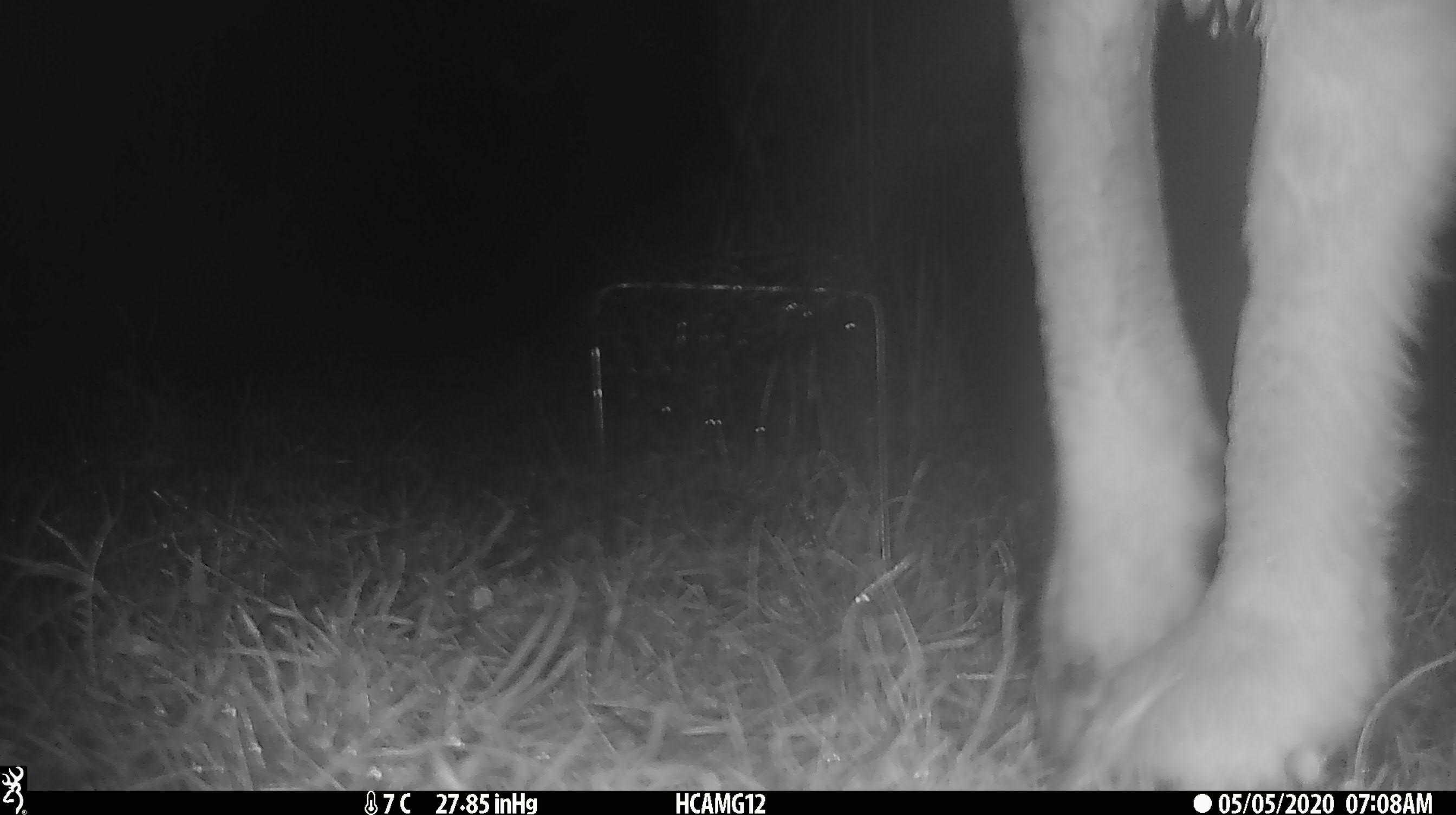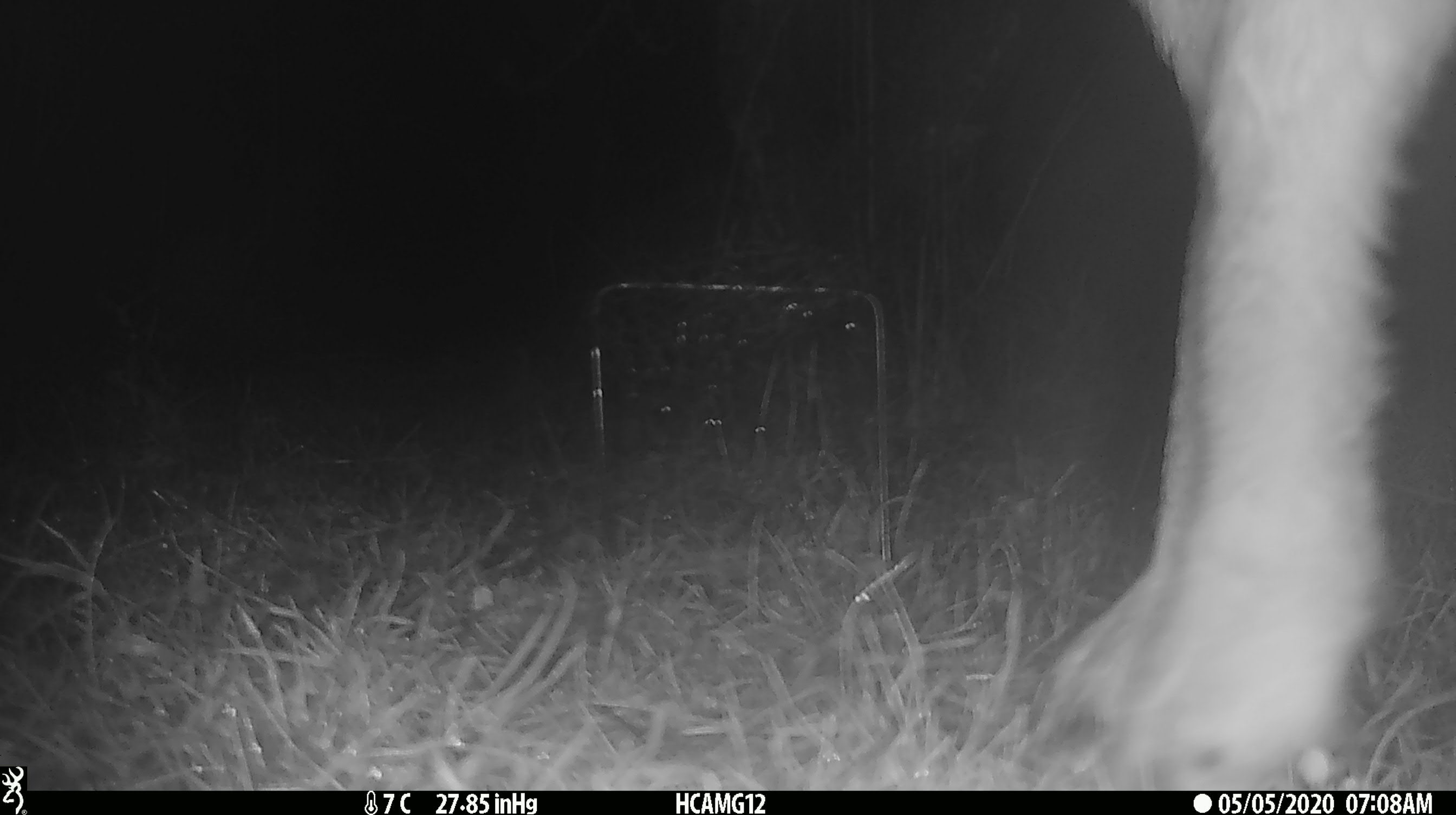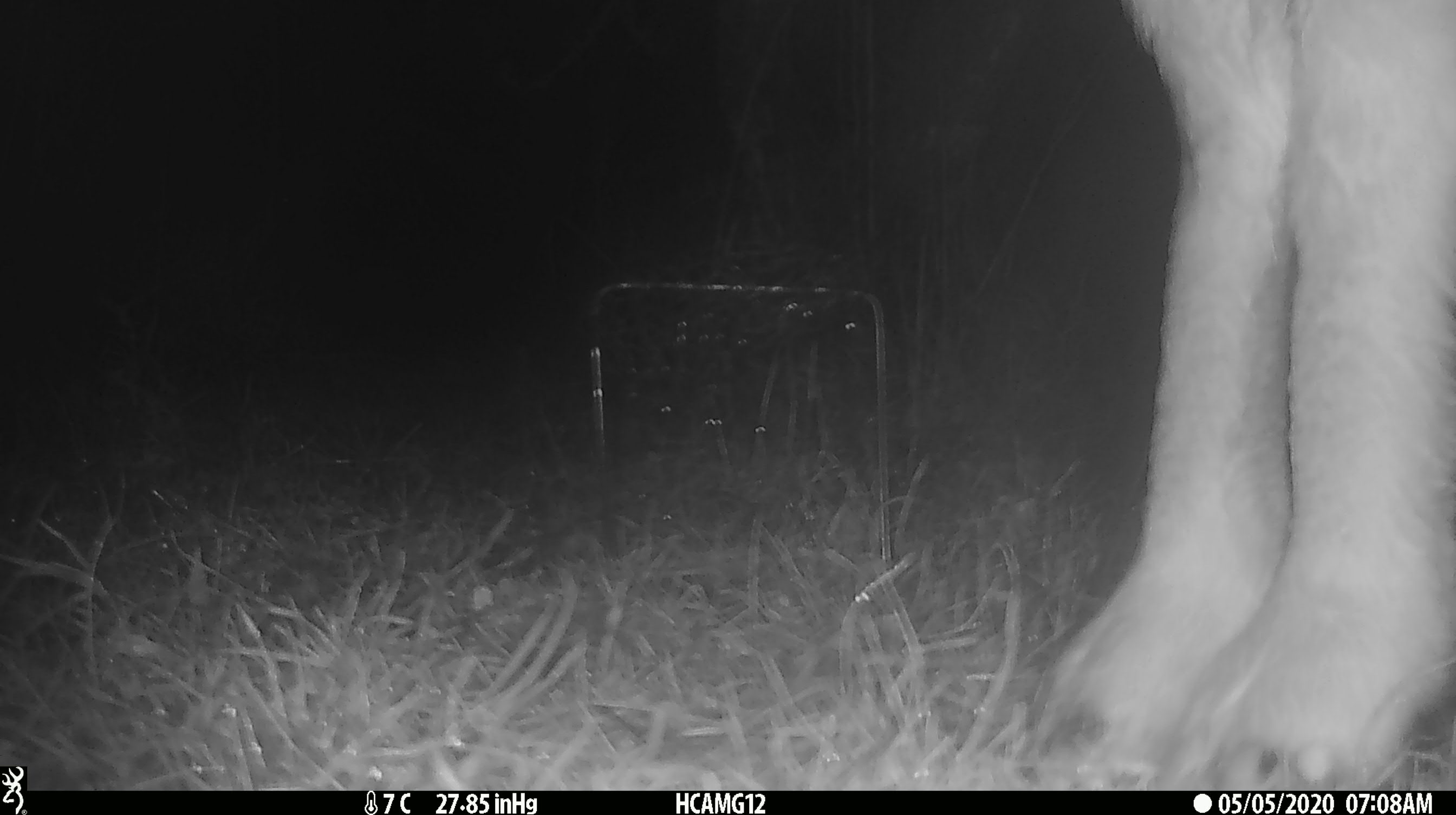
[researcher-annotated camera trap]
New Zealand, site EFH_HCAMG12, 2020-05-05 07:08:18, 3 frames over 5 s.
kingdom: Animalia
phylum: Chordata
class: Mammalia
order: Artiodactyla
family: Bovidae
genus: Ovis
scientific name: Ovis aries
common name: domestic sheep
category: sheep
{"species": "sheep (domestic sheep) (Ovis aries)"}